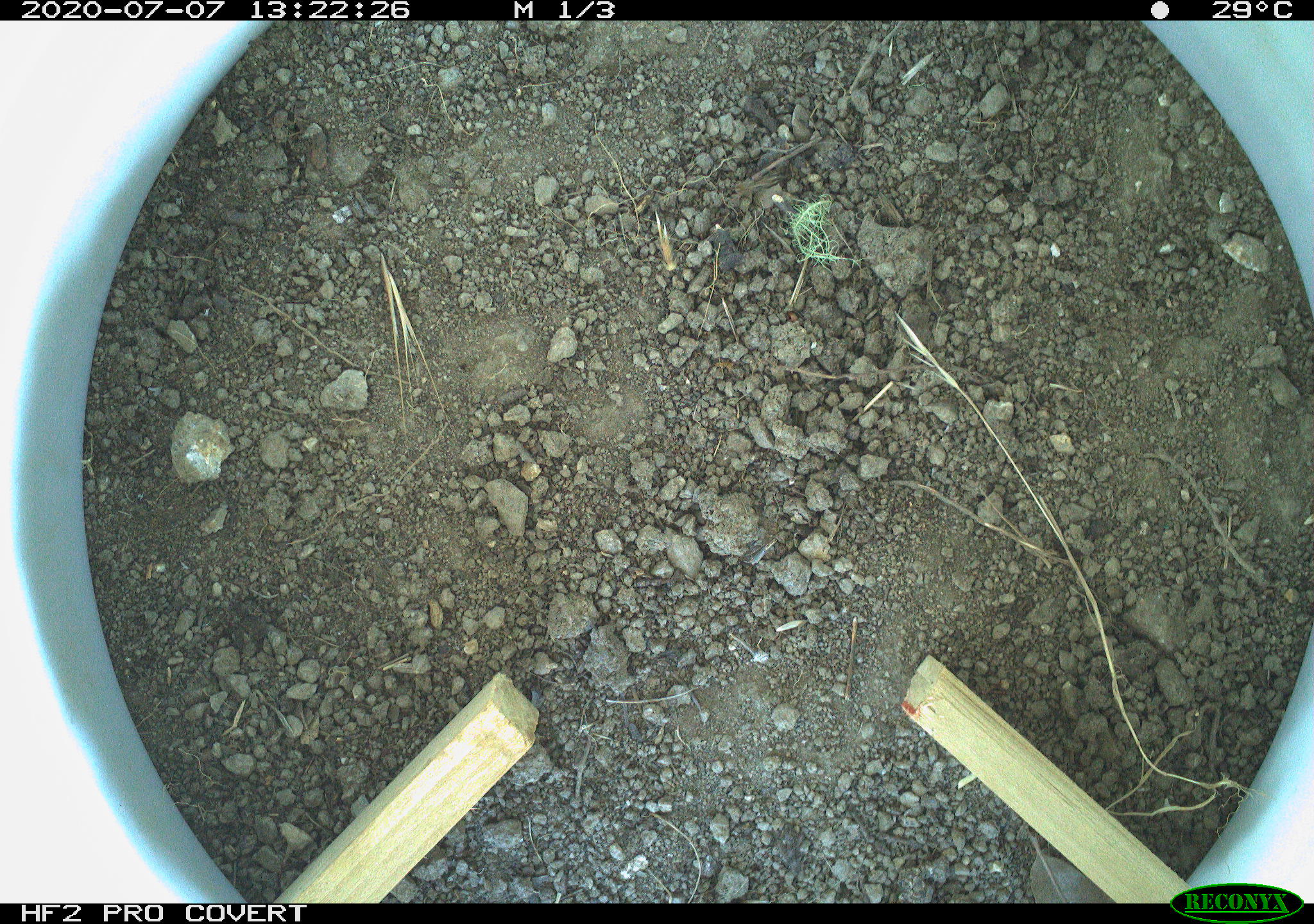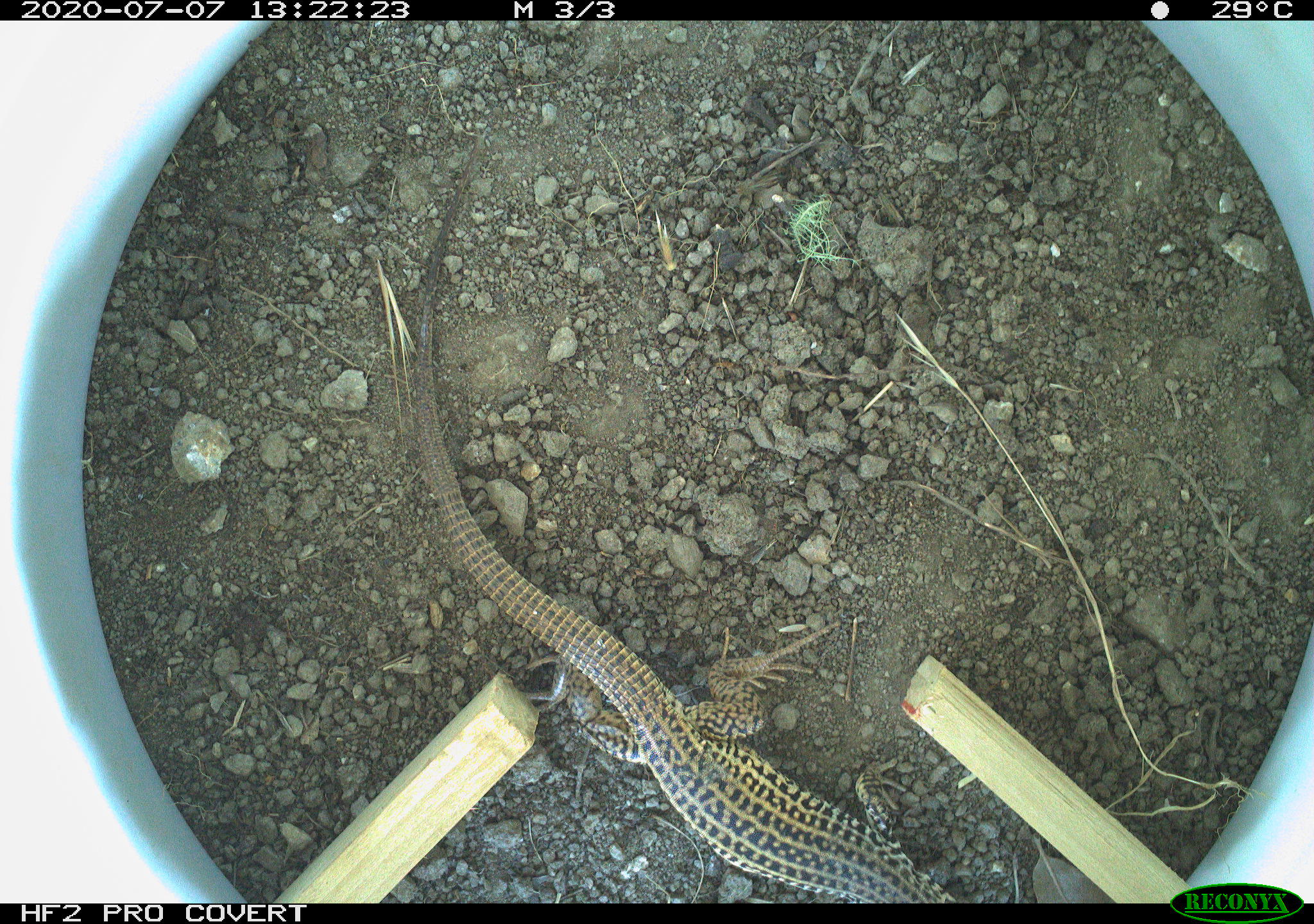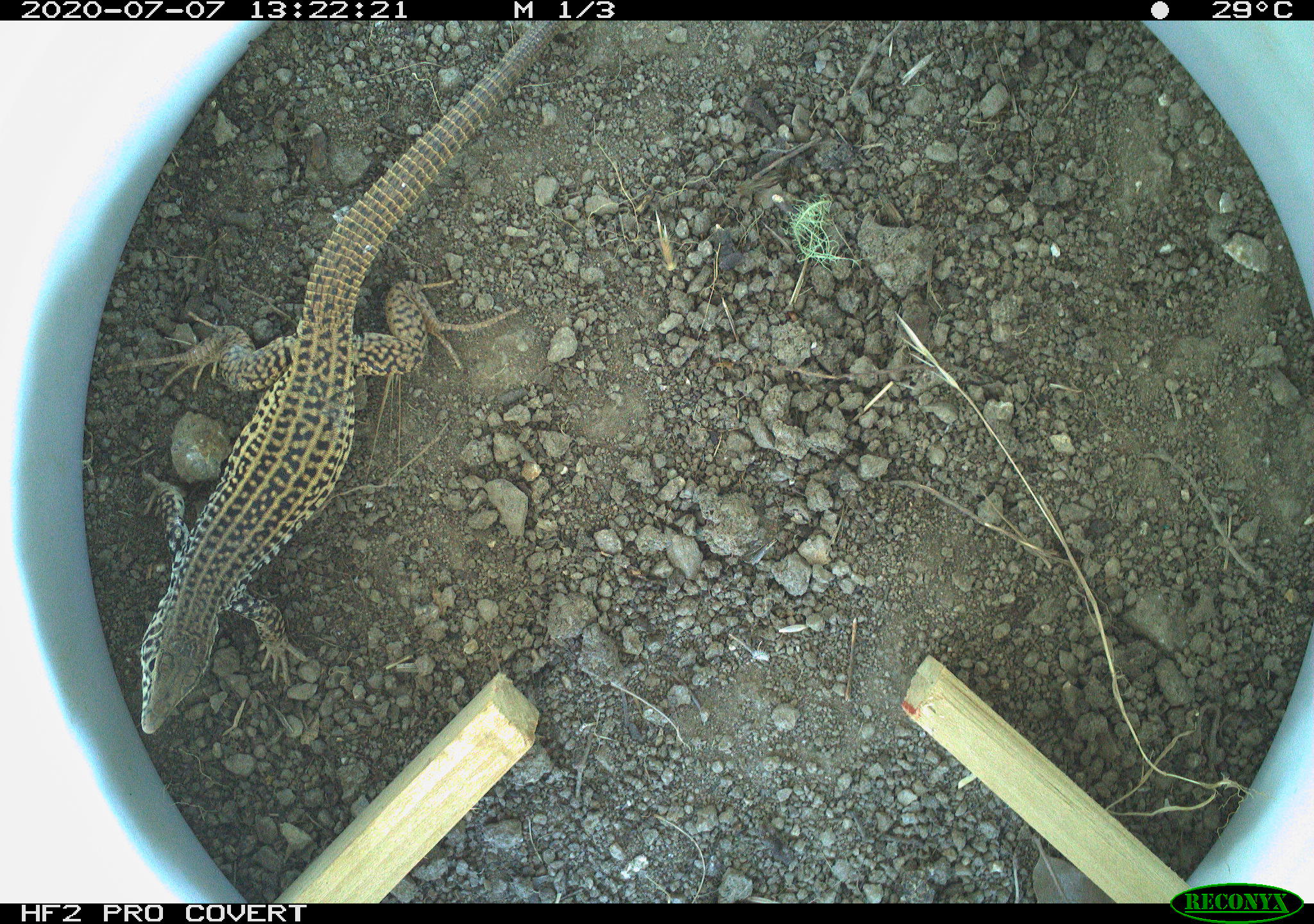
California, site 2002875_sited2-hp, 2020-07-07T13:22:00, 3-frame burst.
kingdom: Animalia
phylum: Chordata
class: Reptilia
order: Squamata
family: Teiidae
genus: Aspidoscelis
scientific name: Aspidoscelis tigris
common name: western whiptail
Western whiptail (Aspidoscelis tigris).